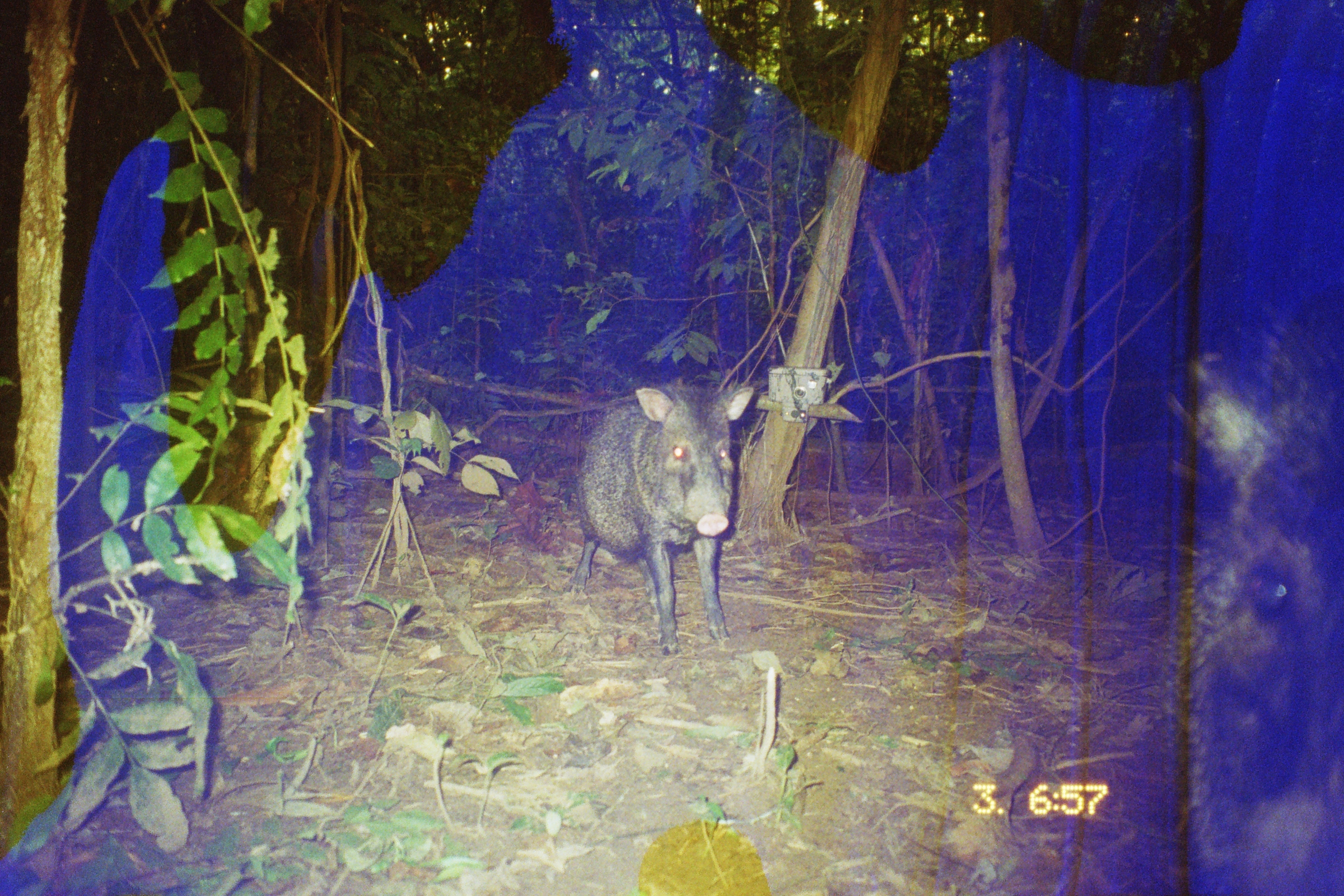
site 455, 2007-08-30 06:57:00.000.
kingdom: Animalia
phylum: Chordata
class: Mammalia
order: Artiodactyla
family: Tayassuidae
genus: Pecari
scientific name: Pecari tajacu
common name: collared peccary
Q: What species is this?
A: Pecari tajacu (collared peccary).